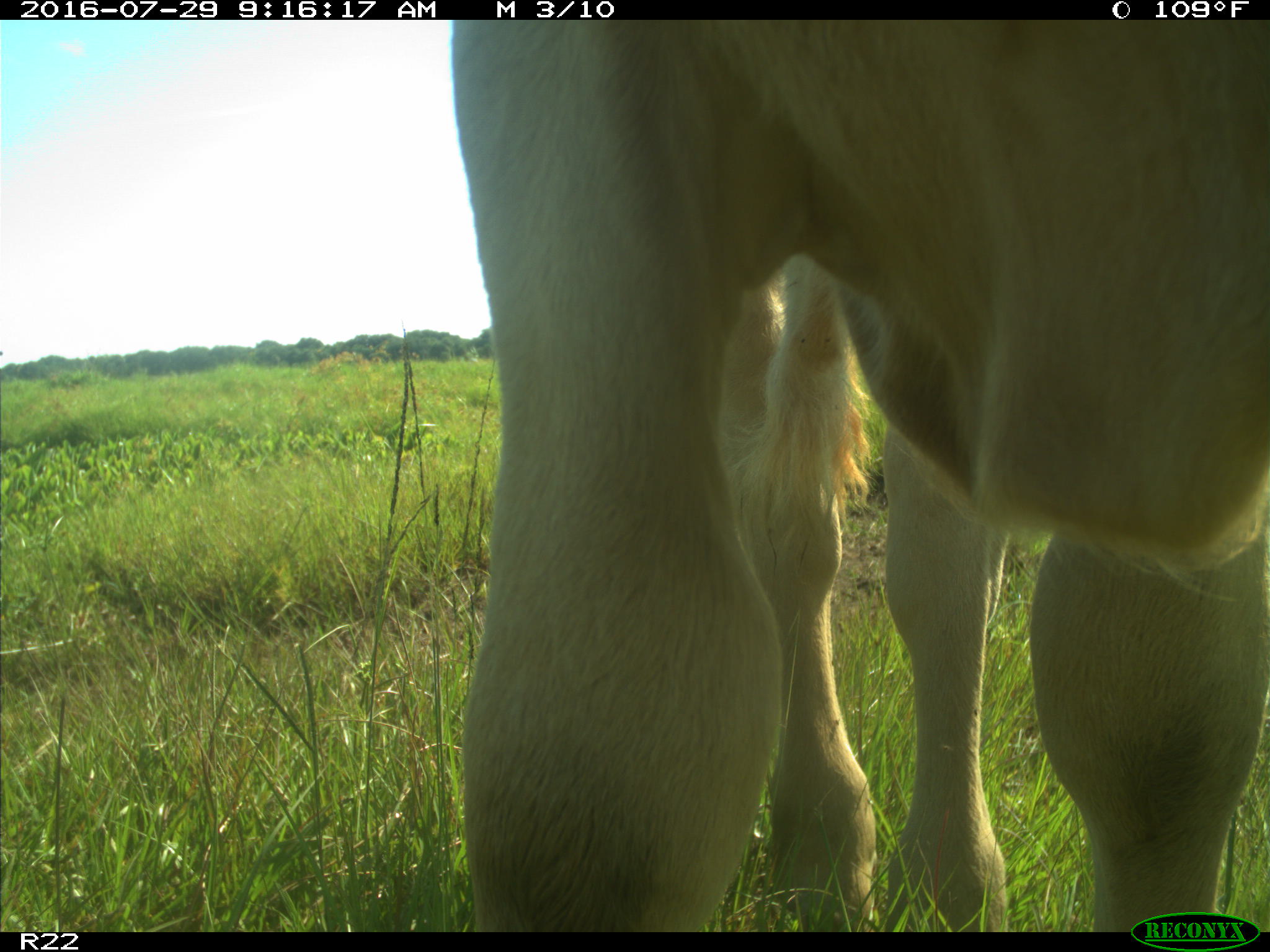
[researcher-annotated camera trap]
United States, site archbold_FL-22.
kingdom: Animalia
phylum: Chordata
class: Mammalia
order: Artiodactyla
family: Bovidae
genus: Bos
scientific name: Bos taurus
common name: domestic cow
Bos taurus (domestic cow).